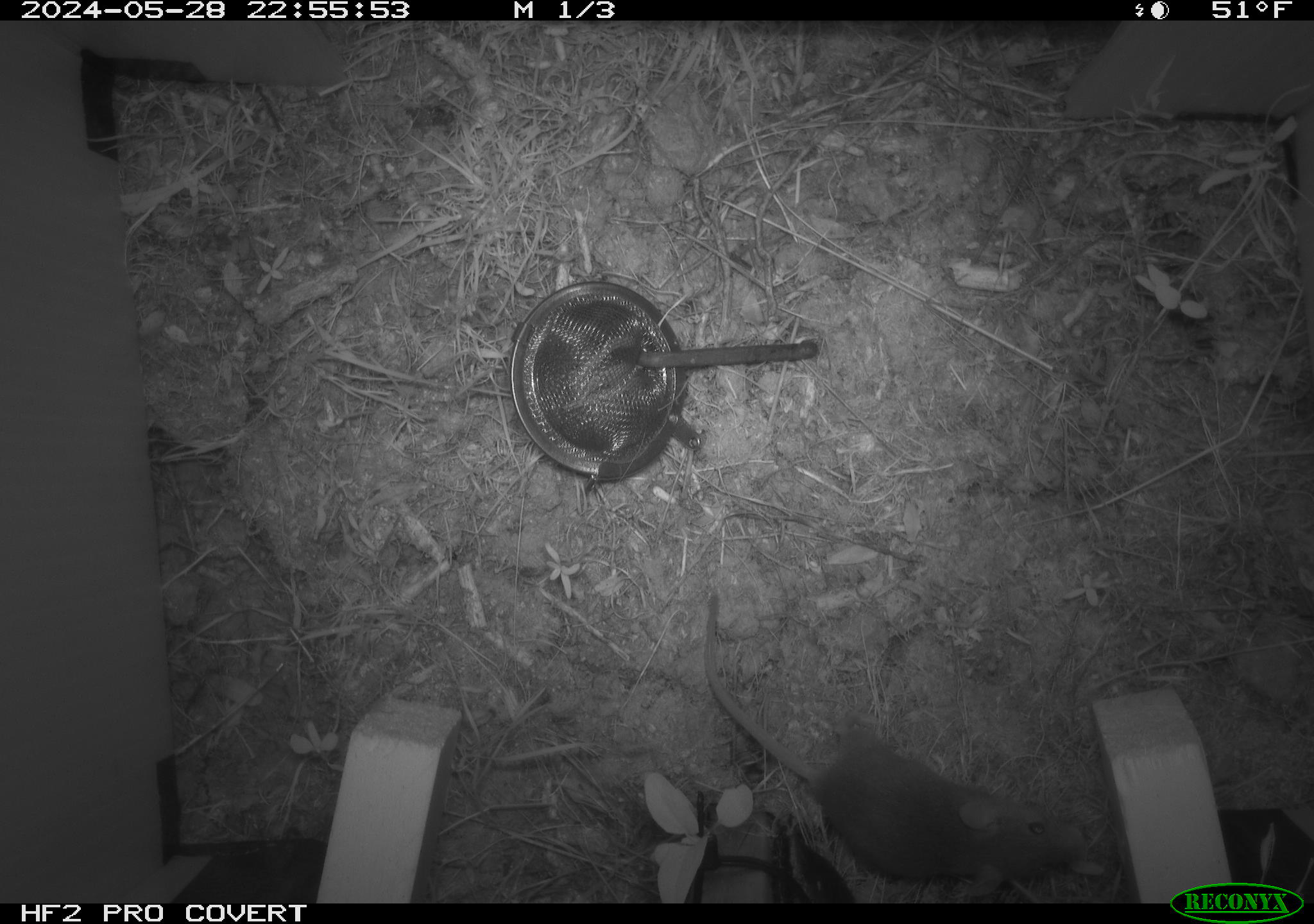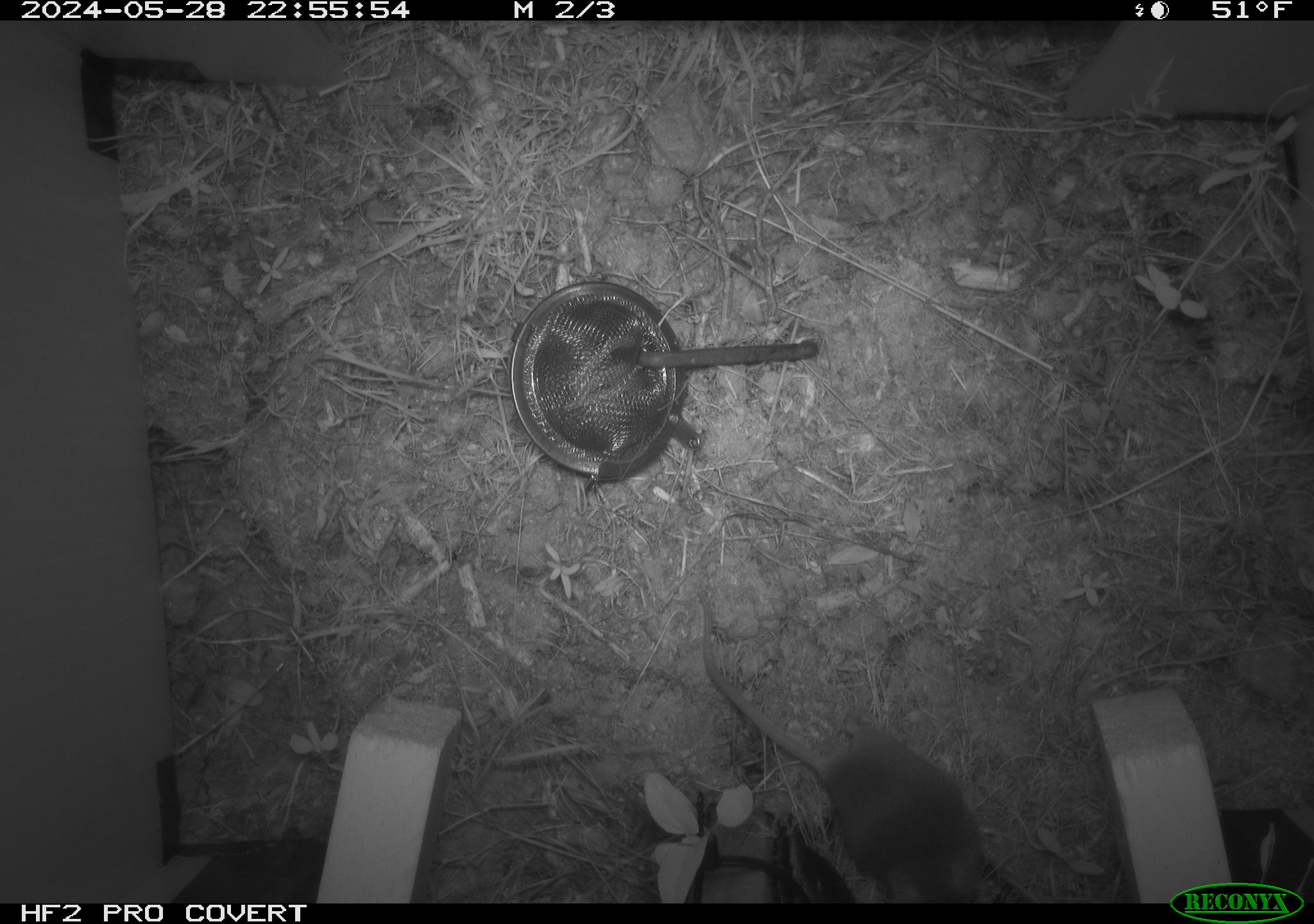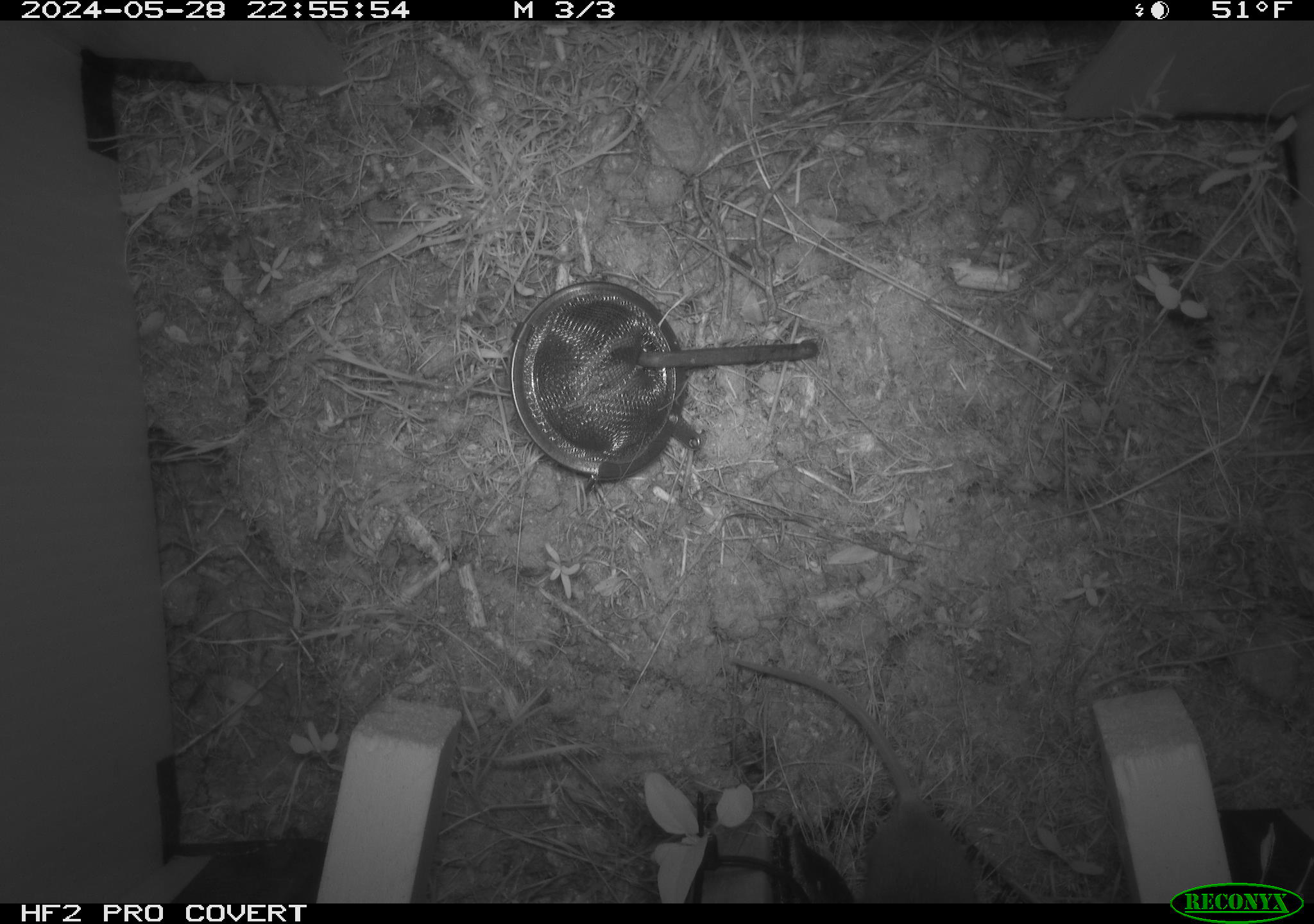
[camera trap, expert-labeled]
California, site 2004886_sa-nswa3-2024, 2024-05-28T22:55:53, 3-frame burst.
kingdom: Animalia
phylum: Chordata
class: Mammalia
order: Rodentia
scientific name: Rodentia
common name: rodent